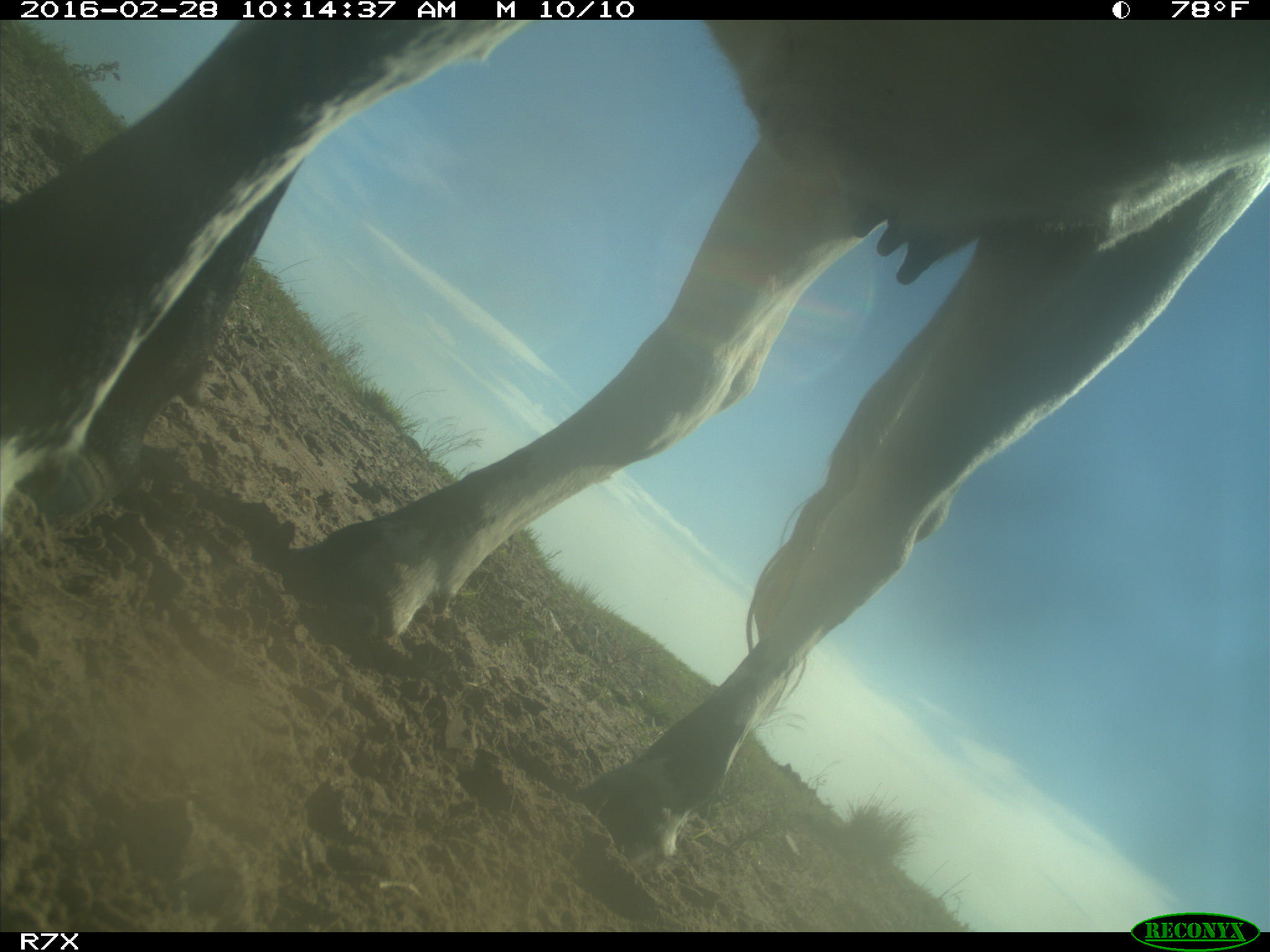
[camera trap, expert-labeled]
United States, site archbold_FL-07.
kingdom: Animalia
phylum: Chordata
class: Mammalia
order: Artiodactyla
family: Bovidae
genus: Bos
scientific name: Bos taurus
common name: domestic cow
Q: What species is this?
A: Bos taurus (domestic cow).